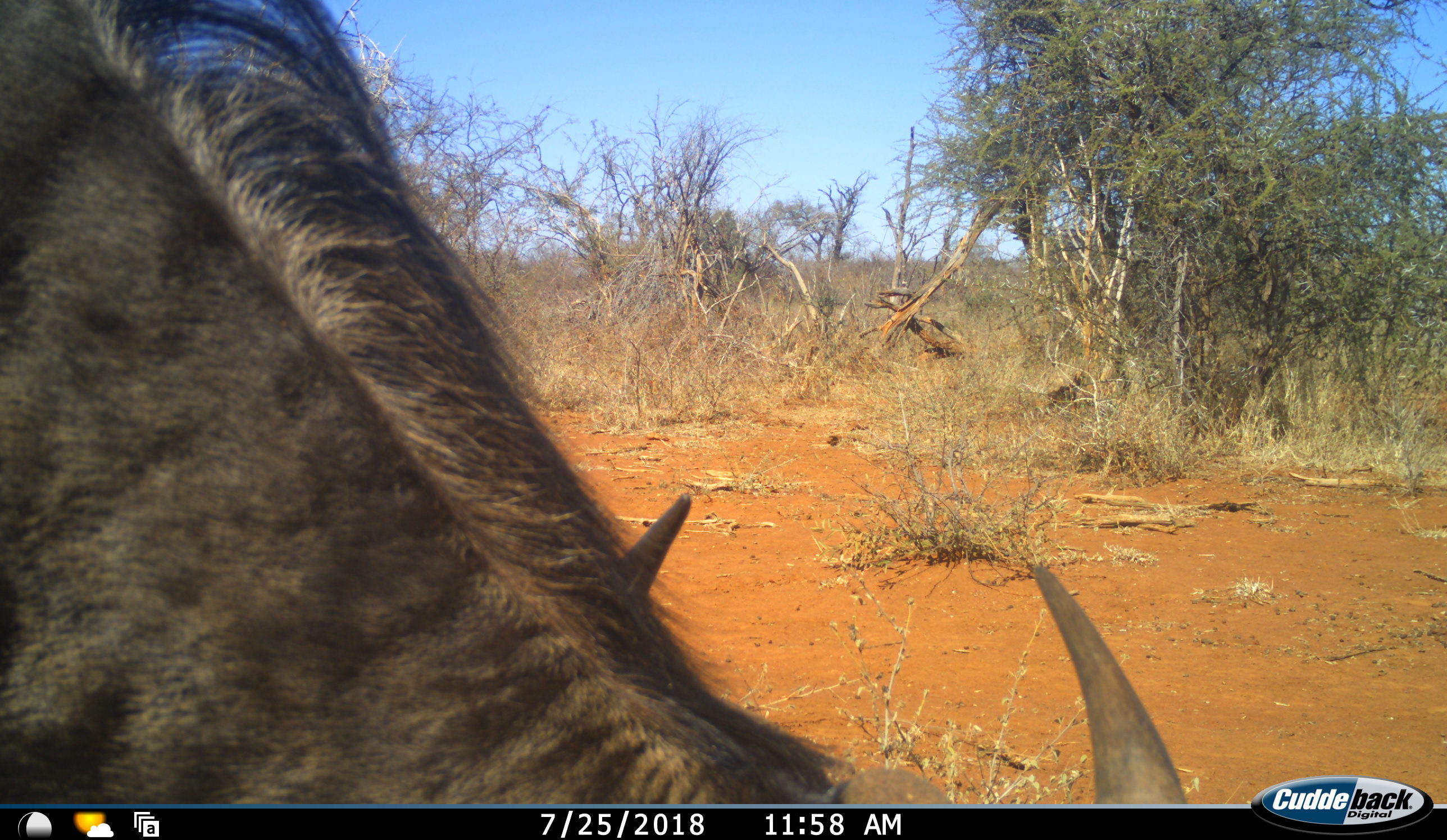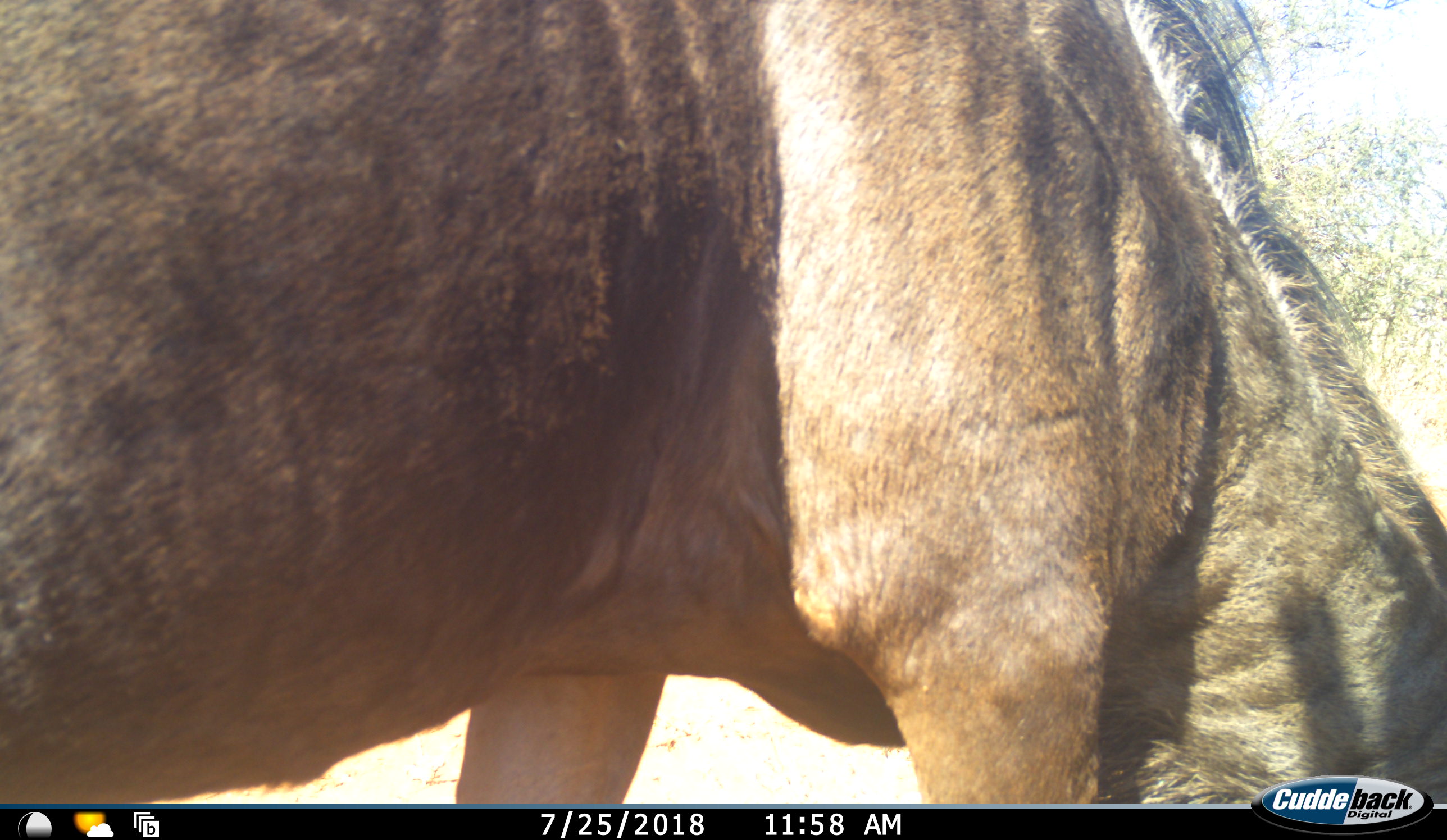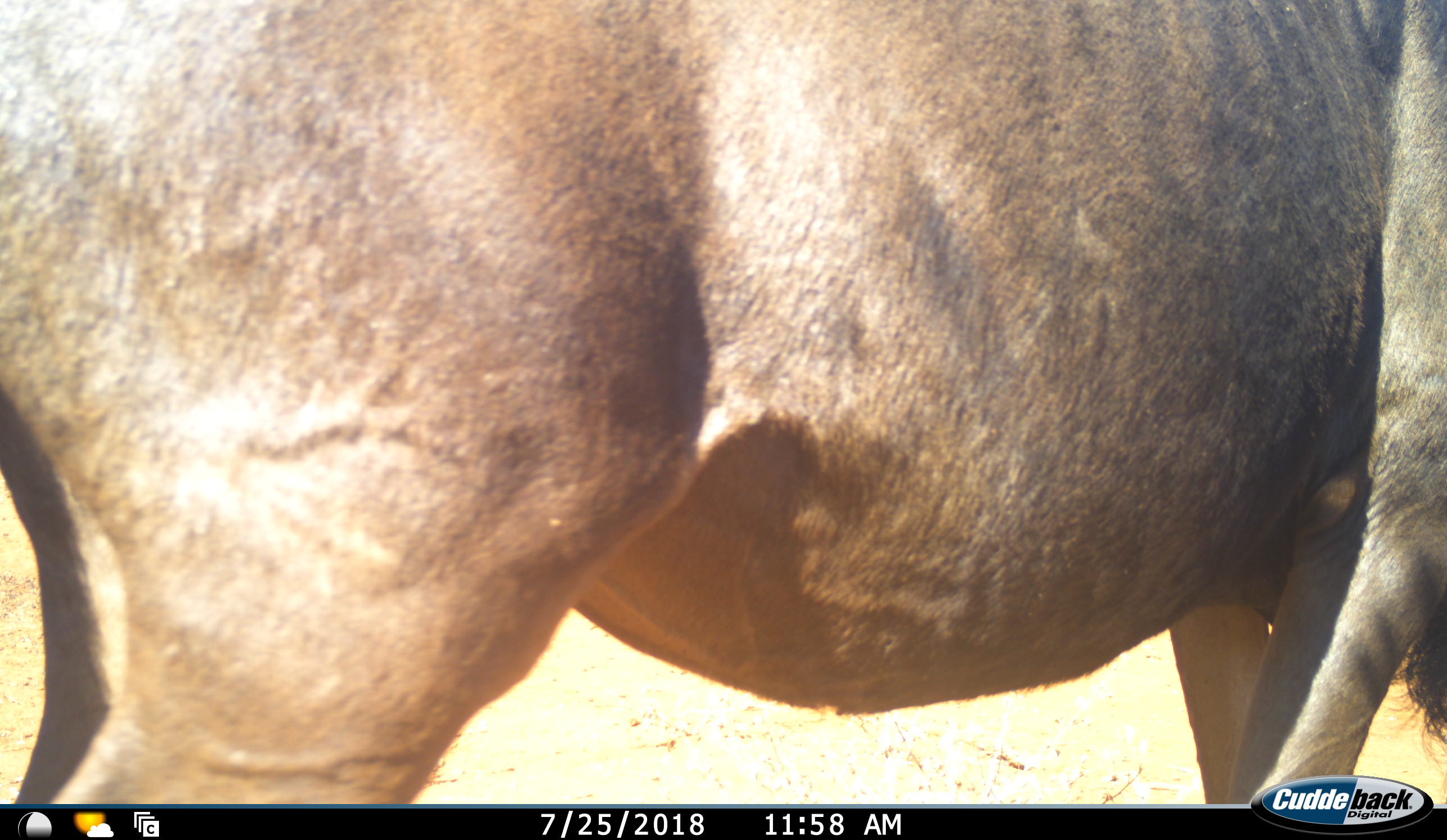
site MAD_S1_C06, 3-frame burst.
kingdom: Animalia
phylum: Chordata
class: Mammalia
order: Artiodactyla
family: Bovidae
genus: Connochaetes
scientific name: Connochaetes taurinus taurinus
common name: blue wildebeest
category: wildebeestblue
Wildebeestblue (blue wildebeest) (Connochaetes taurinus taurinus), count 1. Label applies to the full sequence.